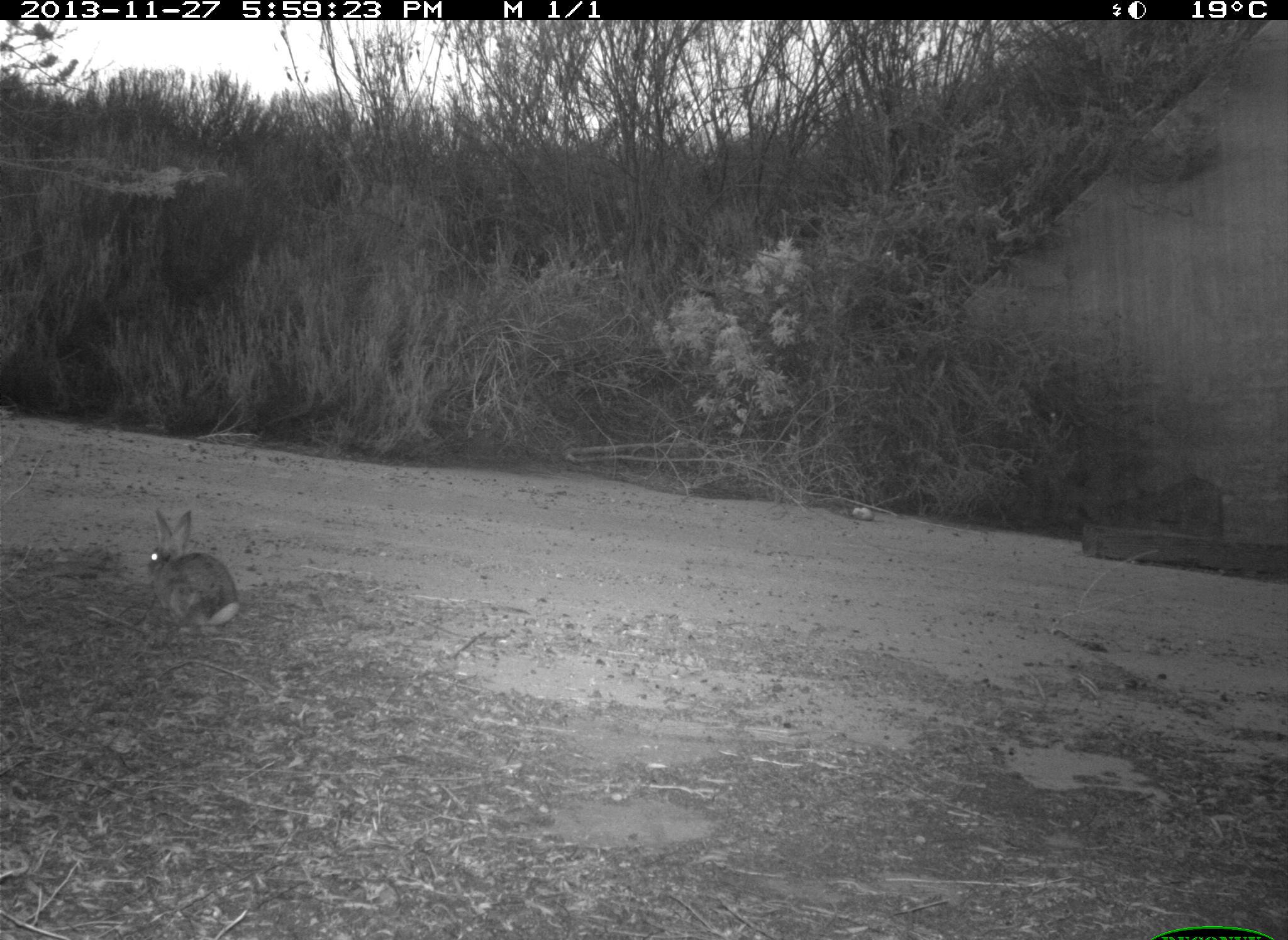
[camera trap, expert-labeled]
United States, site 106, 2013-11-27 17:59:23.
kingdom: Animalia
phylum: Chordata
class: Mammalia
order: Lagomorpha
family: Leporidae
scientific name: Leporidae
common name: rabbits and hares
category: rabbit